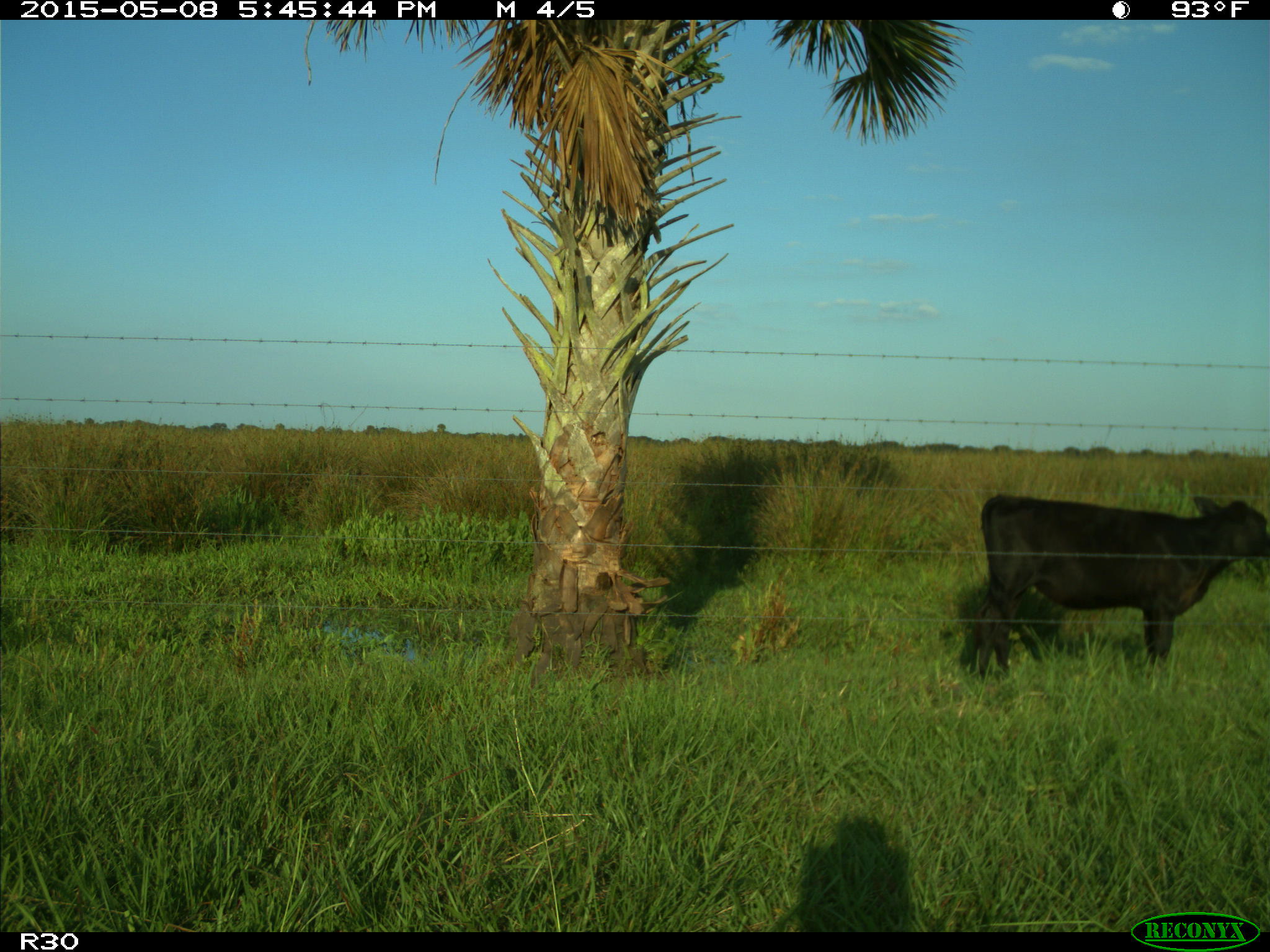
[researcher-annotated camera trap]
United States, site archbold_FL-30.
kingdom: Animalia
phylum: Chordata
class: Mammalia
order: Artiodactyla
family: Bovidae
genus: Bos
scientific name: Bos taurus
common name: domestic cow